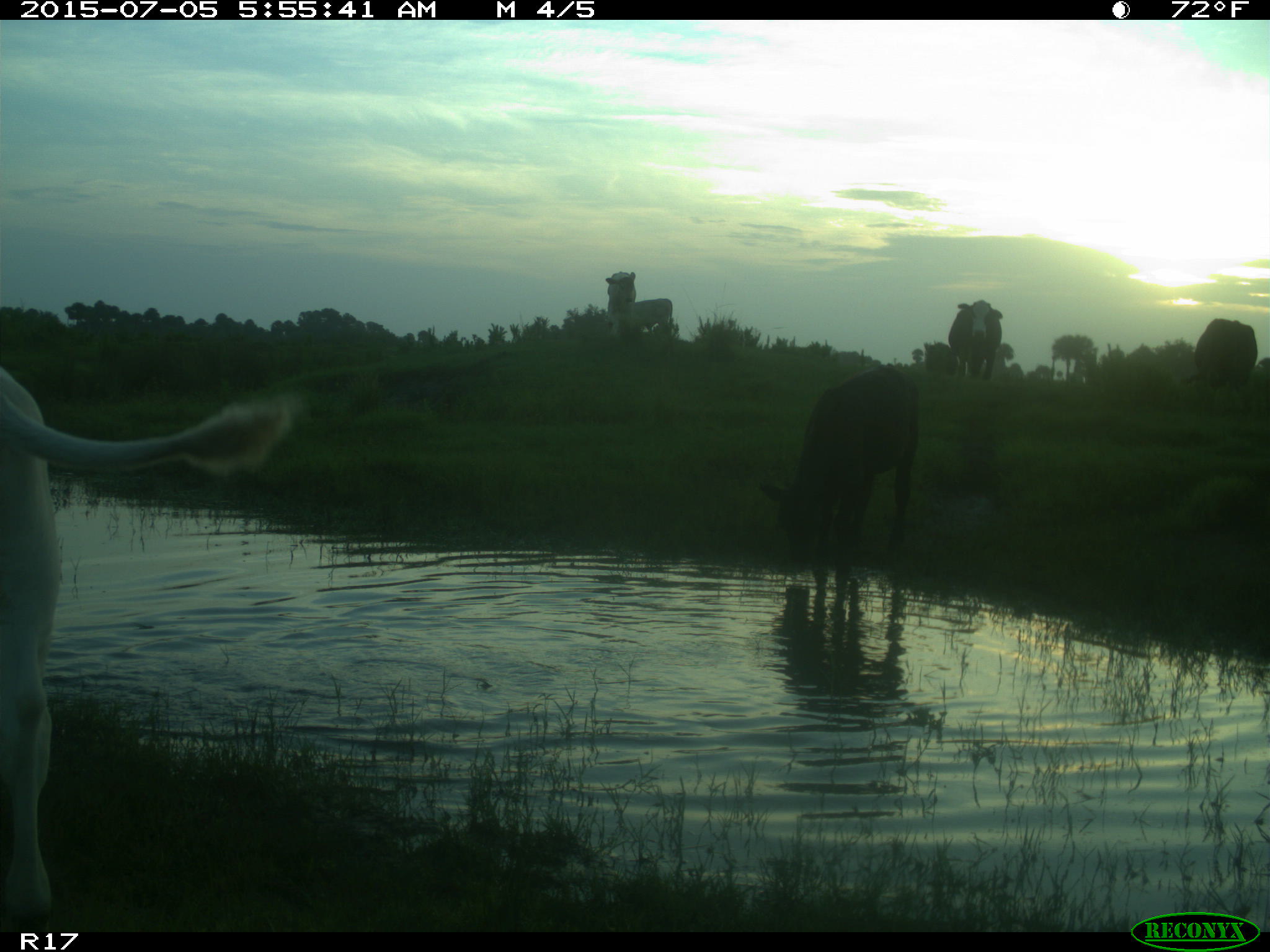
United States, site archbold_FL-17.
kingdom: Animalia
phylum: Chordata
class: Mammalia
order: Artiodactyla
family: Bovidae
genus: Bos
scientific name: Bos taurus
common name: domestic cow